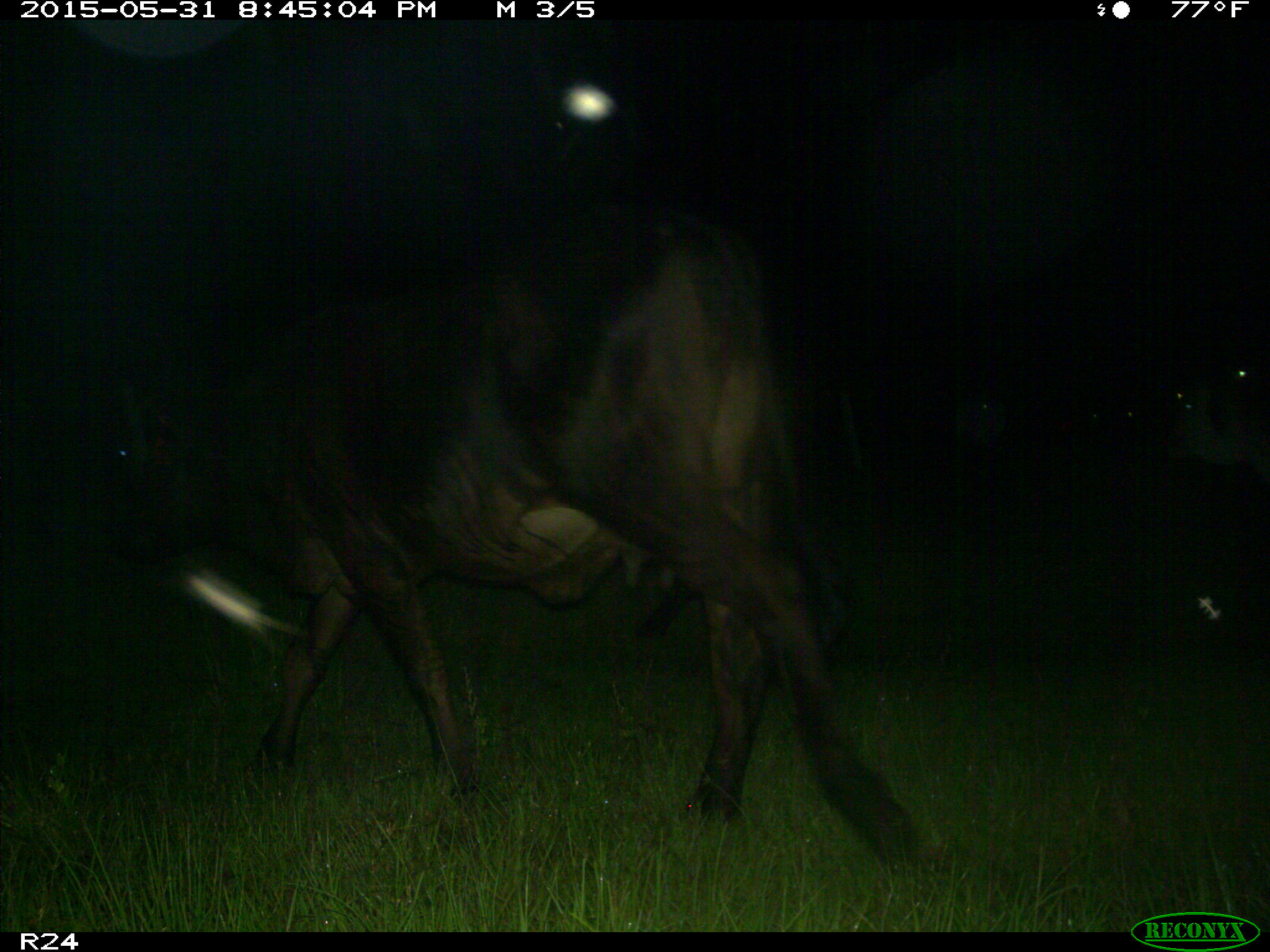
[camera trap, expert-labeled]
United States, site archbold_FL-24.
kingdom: Animalia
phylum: Chordata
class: Mammalia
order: Artiodactyla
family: Bovidae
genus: Bos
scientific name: Bos taurus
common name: domestic cow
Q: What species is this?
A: Bos taurus (domestic cow).